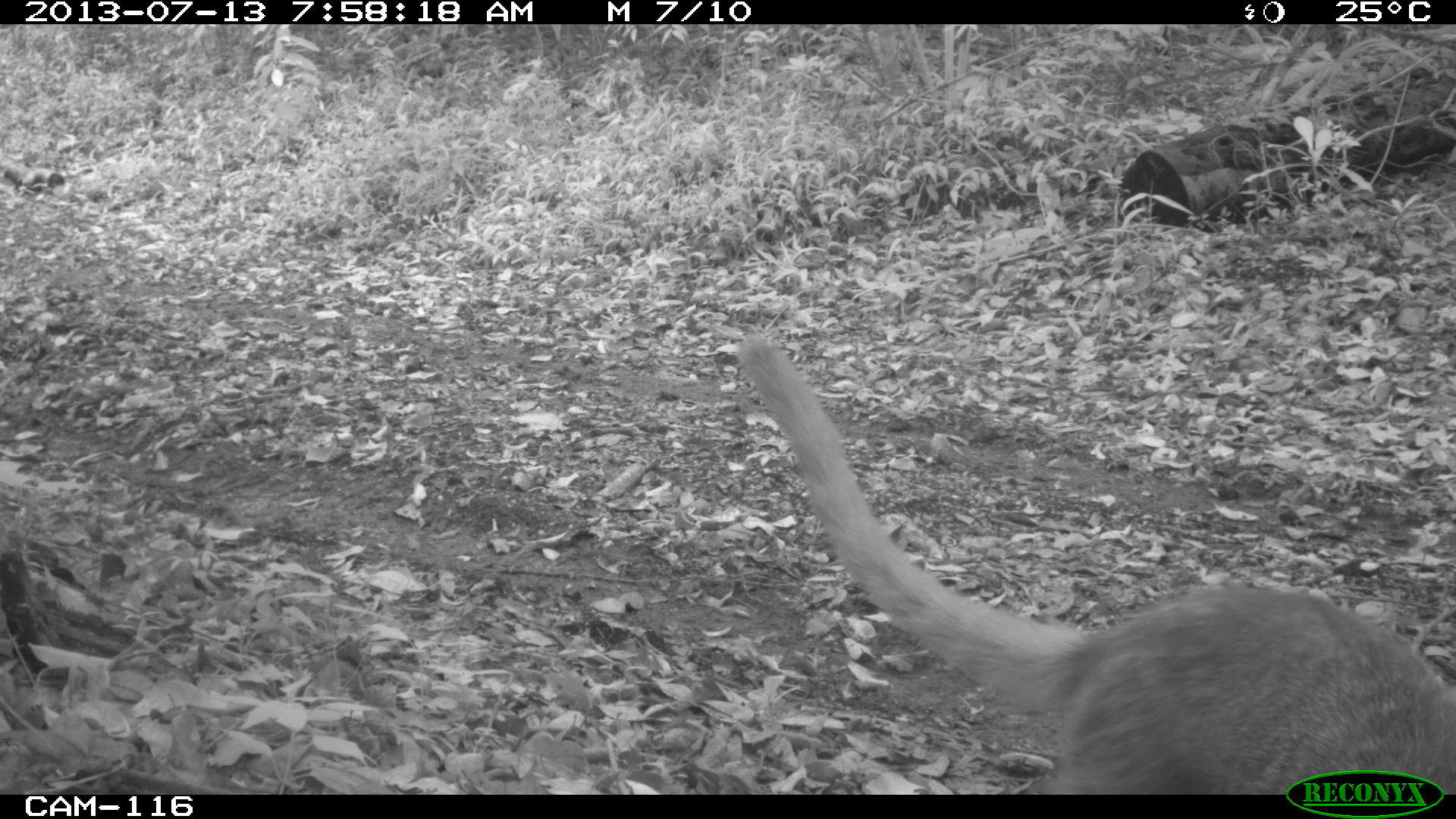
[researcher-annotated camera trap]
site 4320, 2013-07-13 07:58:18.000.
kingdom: Animalia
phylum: Chordata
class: Mammalia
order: Carnivora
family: Procyonidae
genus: Nasua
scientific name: Nasua narica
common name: white-nosed coati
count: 1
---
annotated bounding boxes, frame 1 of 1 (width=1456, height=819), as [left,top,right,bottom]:
nasua narica: [737,336,1456,790]